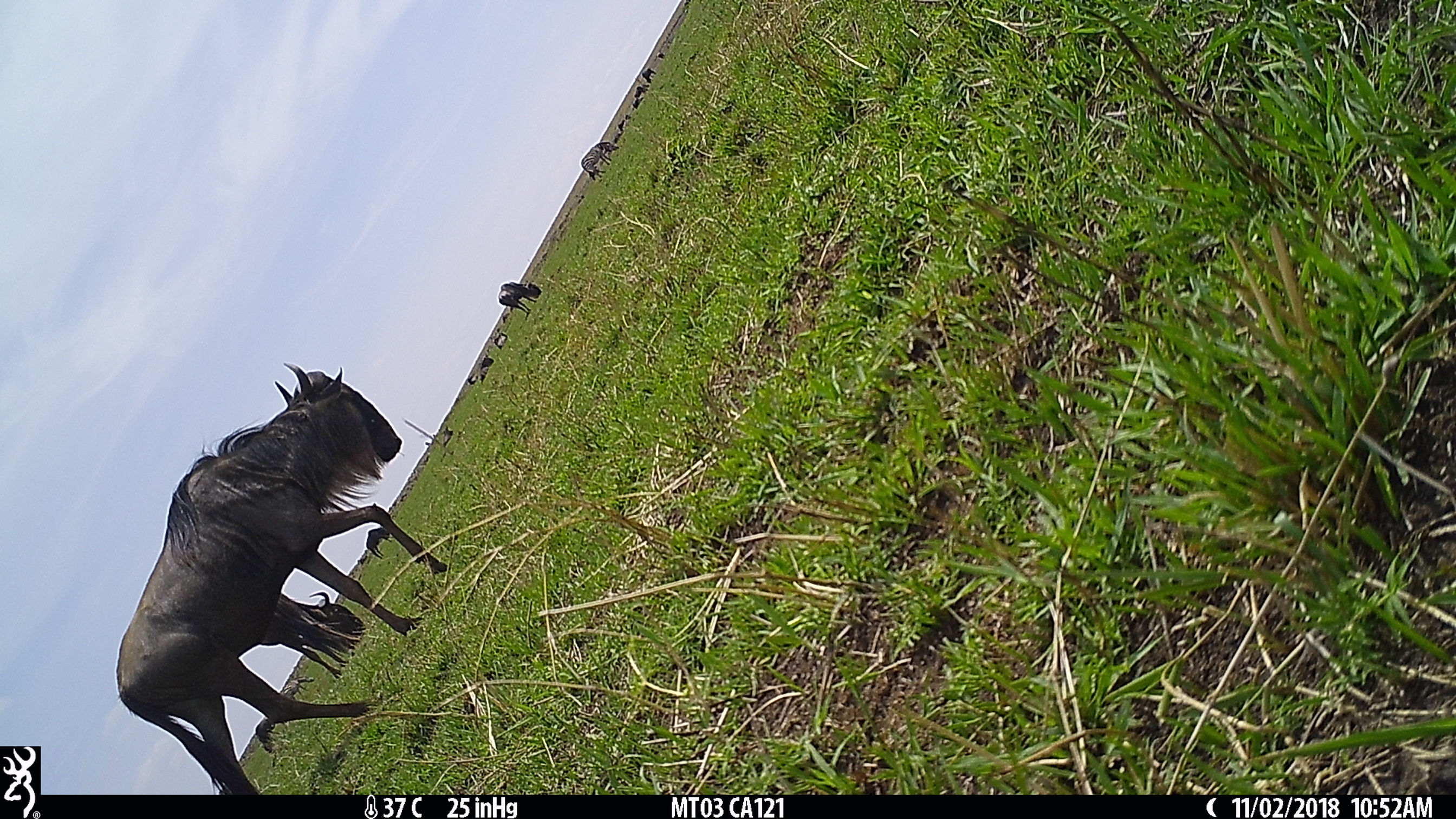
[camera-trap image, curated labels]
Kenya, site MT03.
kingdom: Animalia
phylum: Chordata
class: Mammalia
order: Artiodactyla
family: Bovidae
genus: Connochaetes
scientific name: Connochaetes taurinus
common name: blue wildebeest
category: wildebeest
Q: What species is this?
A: Wildebeest (blue wildebeest) (Connochaetes taurinus).